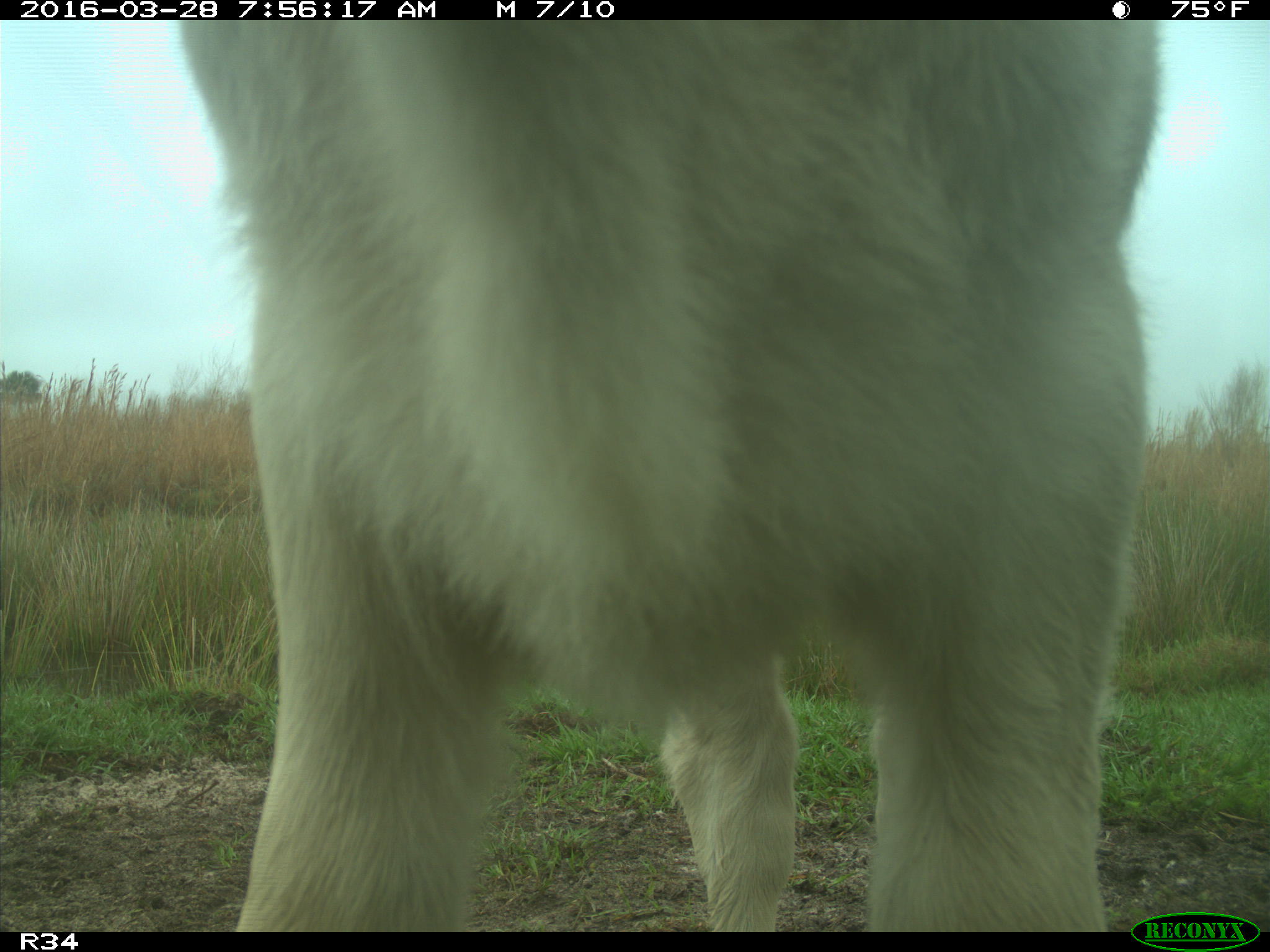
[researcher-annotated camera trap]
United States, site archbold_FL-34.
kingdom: Animalia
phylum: Chordata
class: Mammalia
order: Artiodactyla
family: Bovidae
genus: Bos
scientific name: Bos taurus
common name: domestic cow